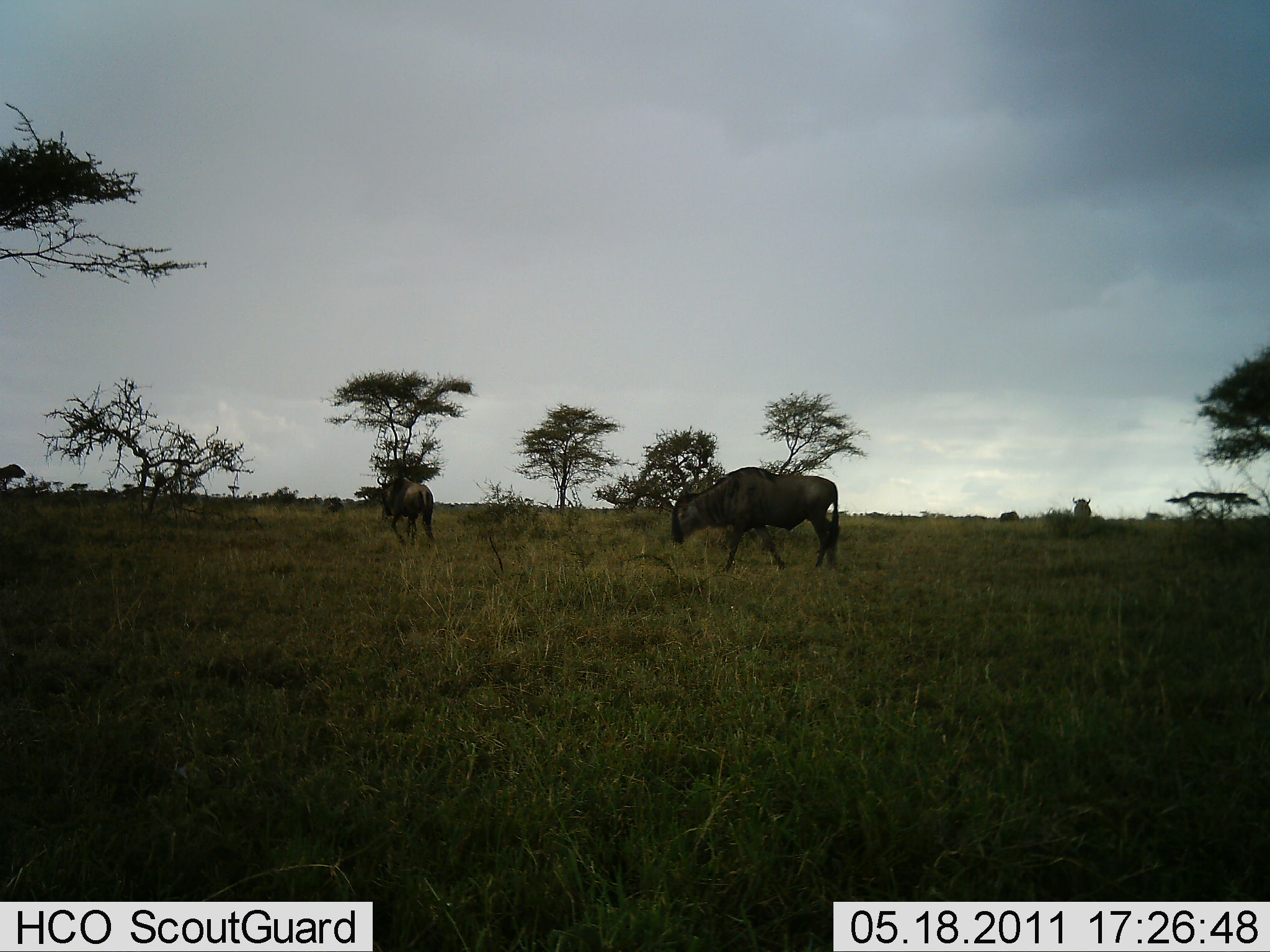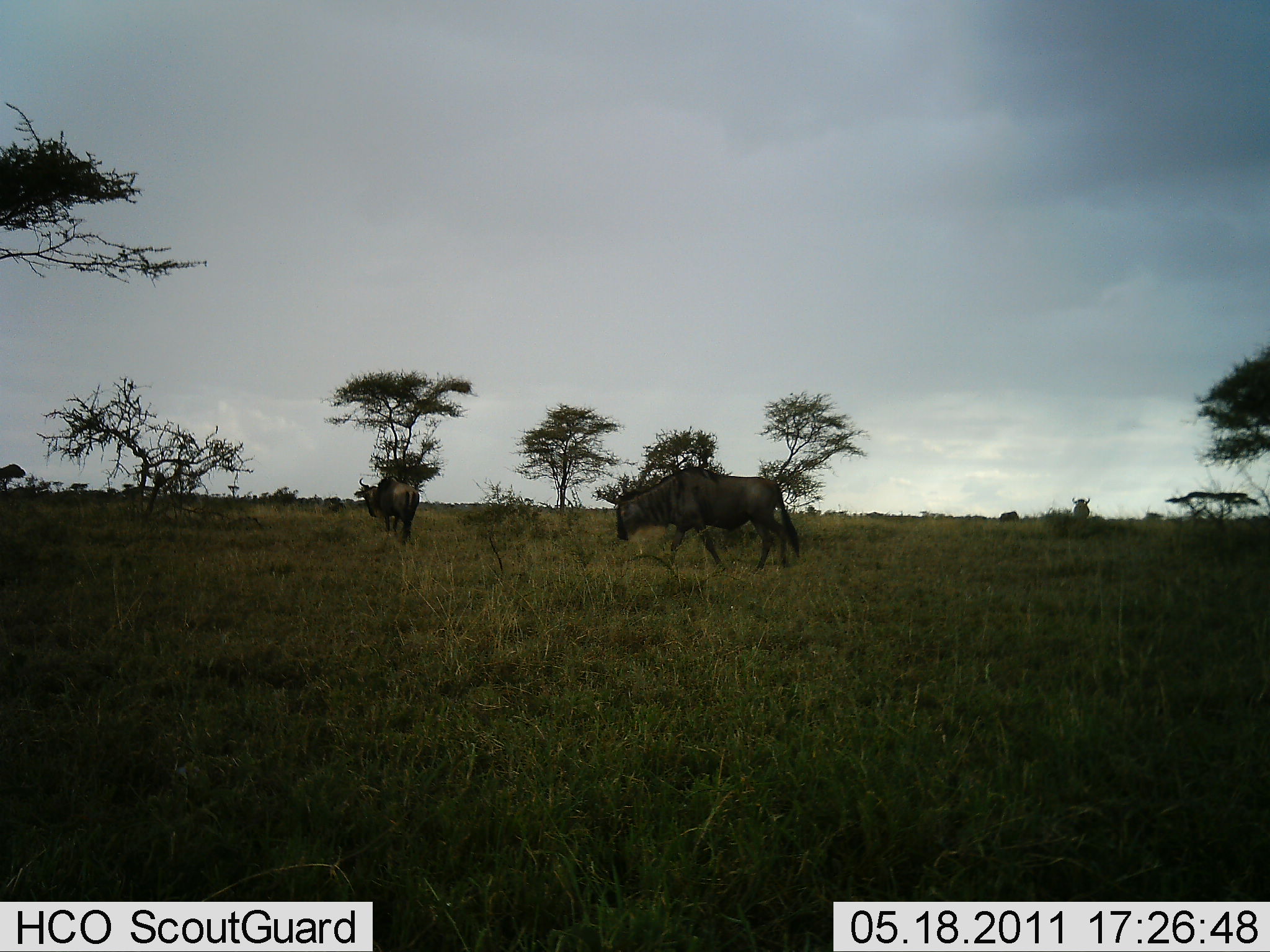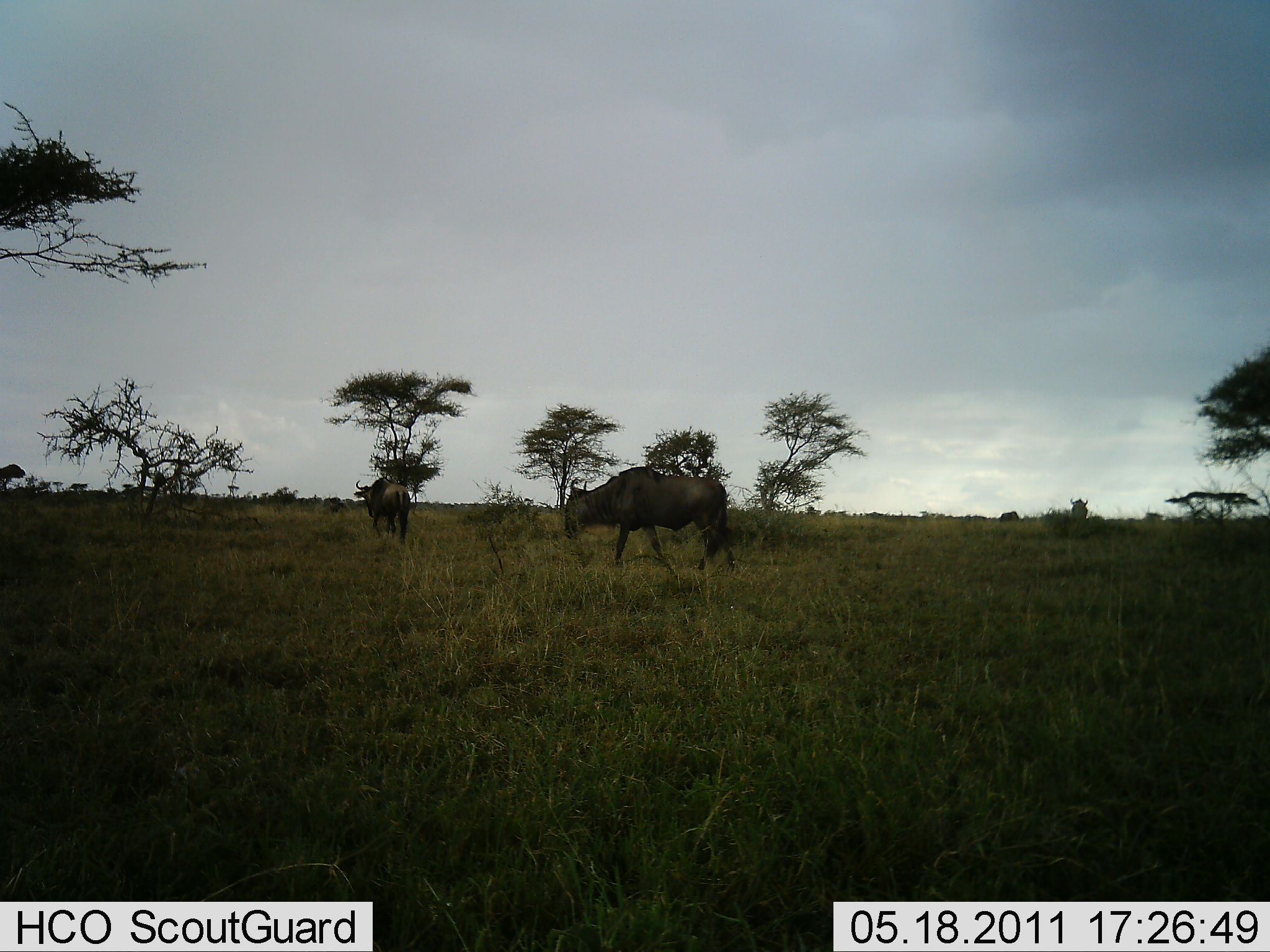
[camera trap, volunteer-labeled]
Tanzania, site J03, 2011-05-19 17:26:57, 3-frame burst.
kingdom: Animalia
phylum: Chordata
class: Mammalia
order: Artiodactyla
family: Bovidae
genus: Connochaetes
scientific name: Connochaetes taurinus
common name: blue wildebeest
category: wildebeest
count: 3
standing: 25%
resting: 0%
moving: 83%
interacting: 0%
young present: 0%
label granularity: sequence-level